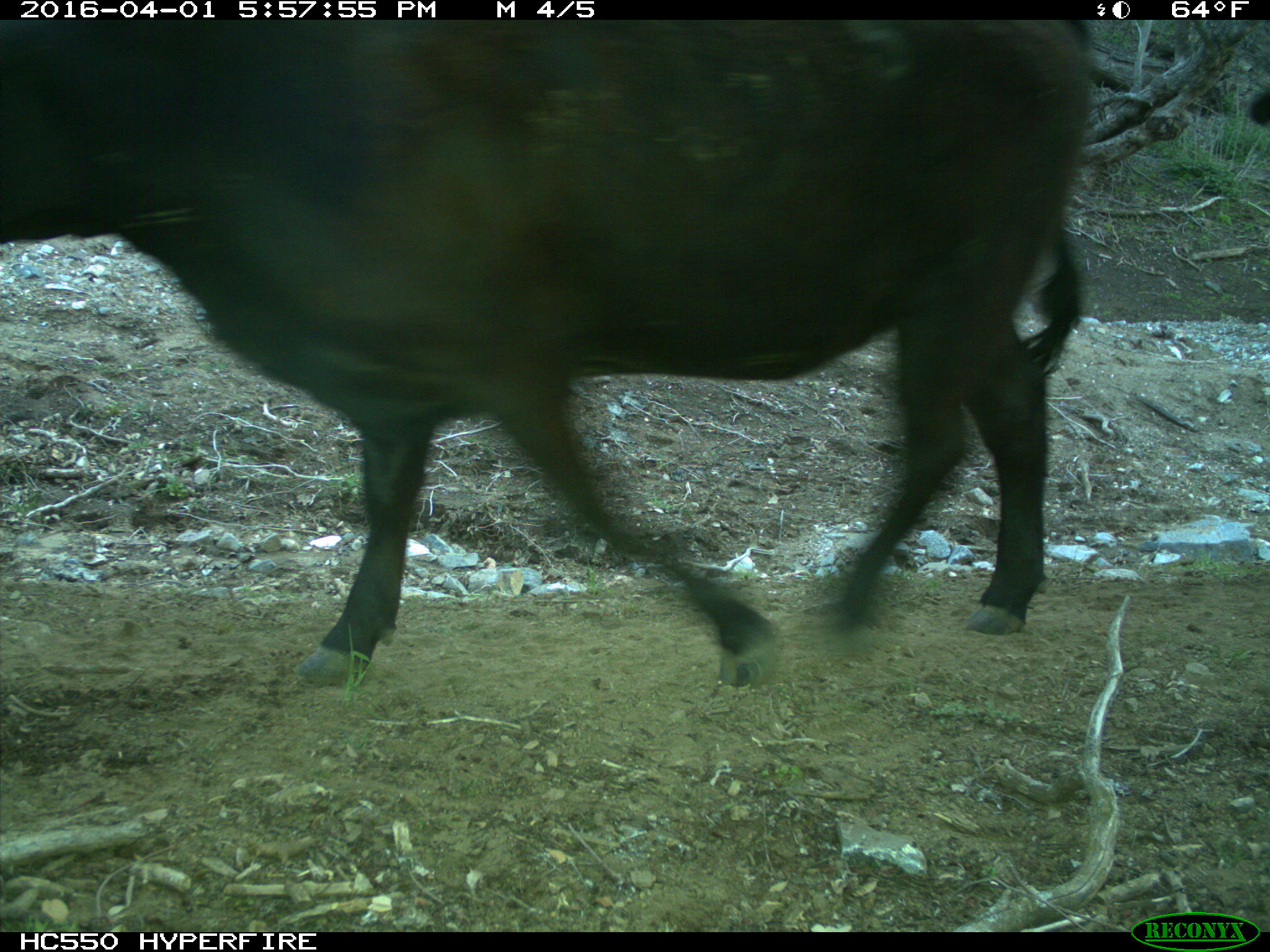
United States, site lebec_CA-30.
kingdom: Animalia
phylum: Chordata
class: Mammalia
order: Artiodactyla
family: Bovidae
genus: Bos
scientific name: Bos taurus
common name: domestic cow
Bos taurus (domestic cow).